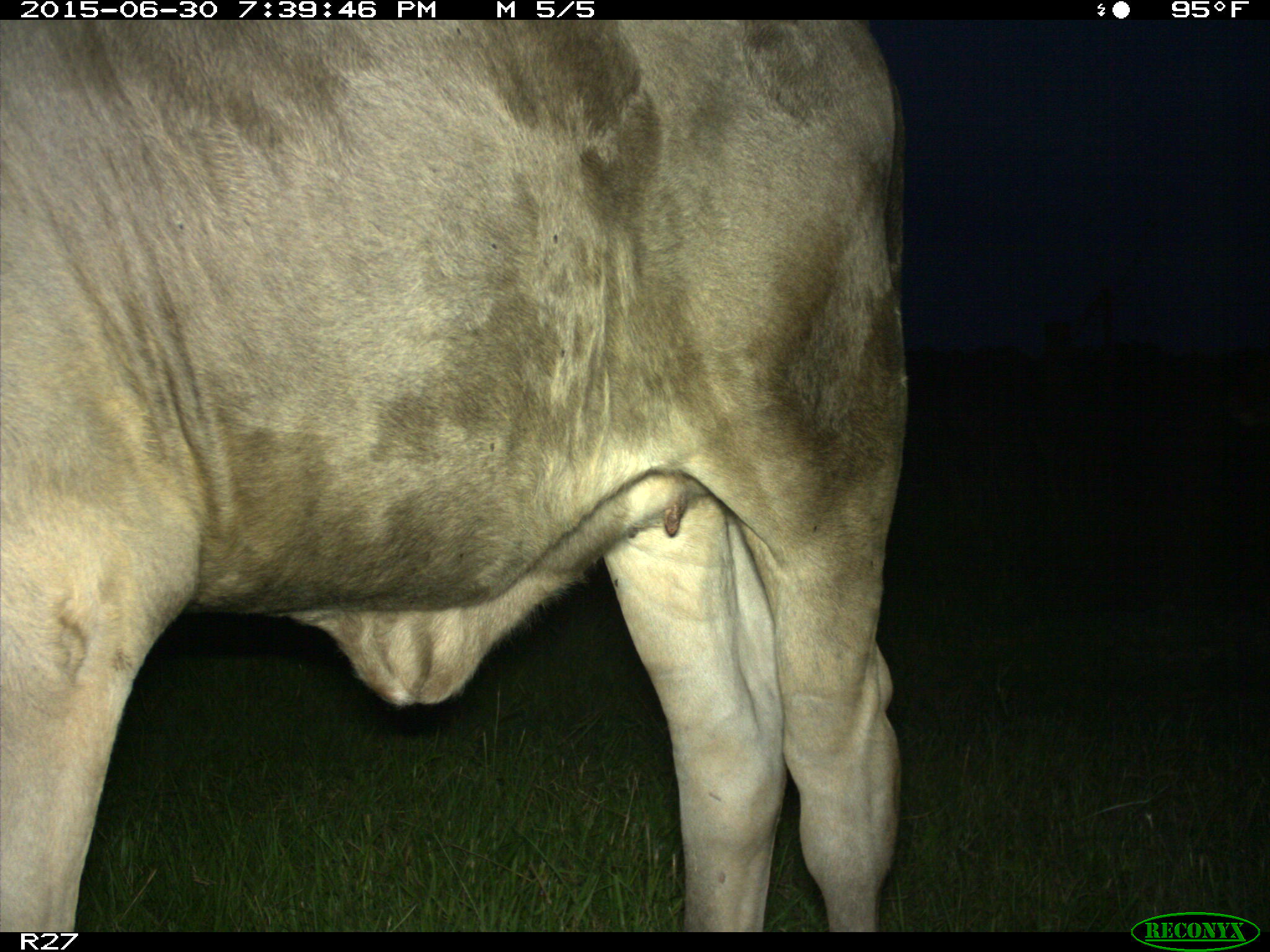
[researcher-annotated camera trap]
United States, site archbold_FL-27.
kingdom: Animalia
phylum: Chordata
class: Mammalia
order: Artiodactyla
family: Bovidae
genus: Bos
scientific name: Bos taurus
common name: domestic cow